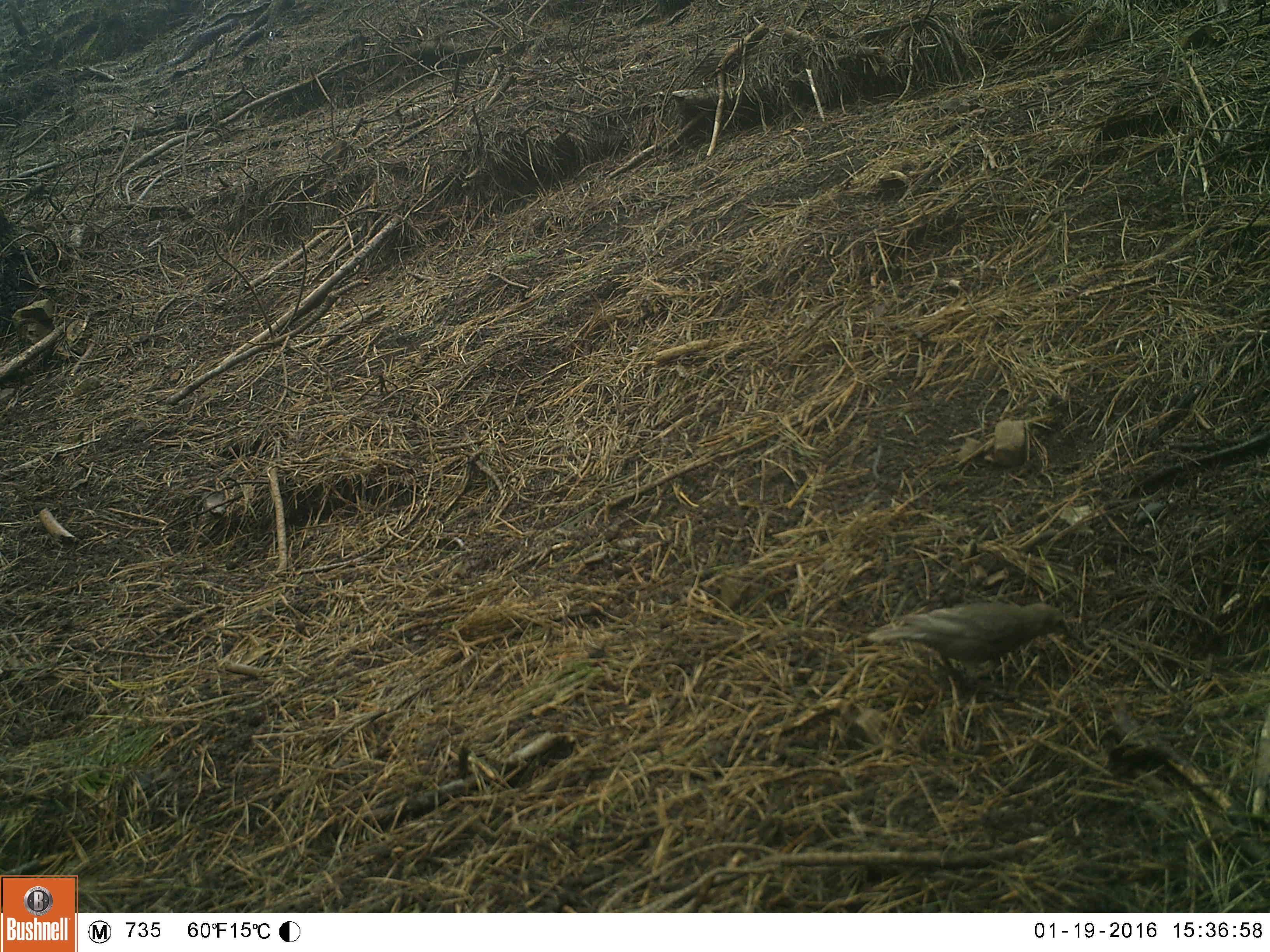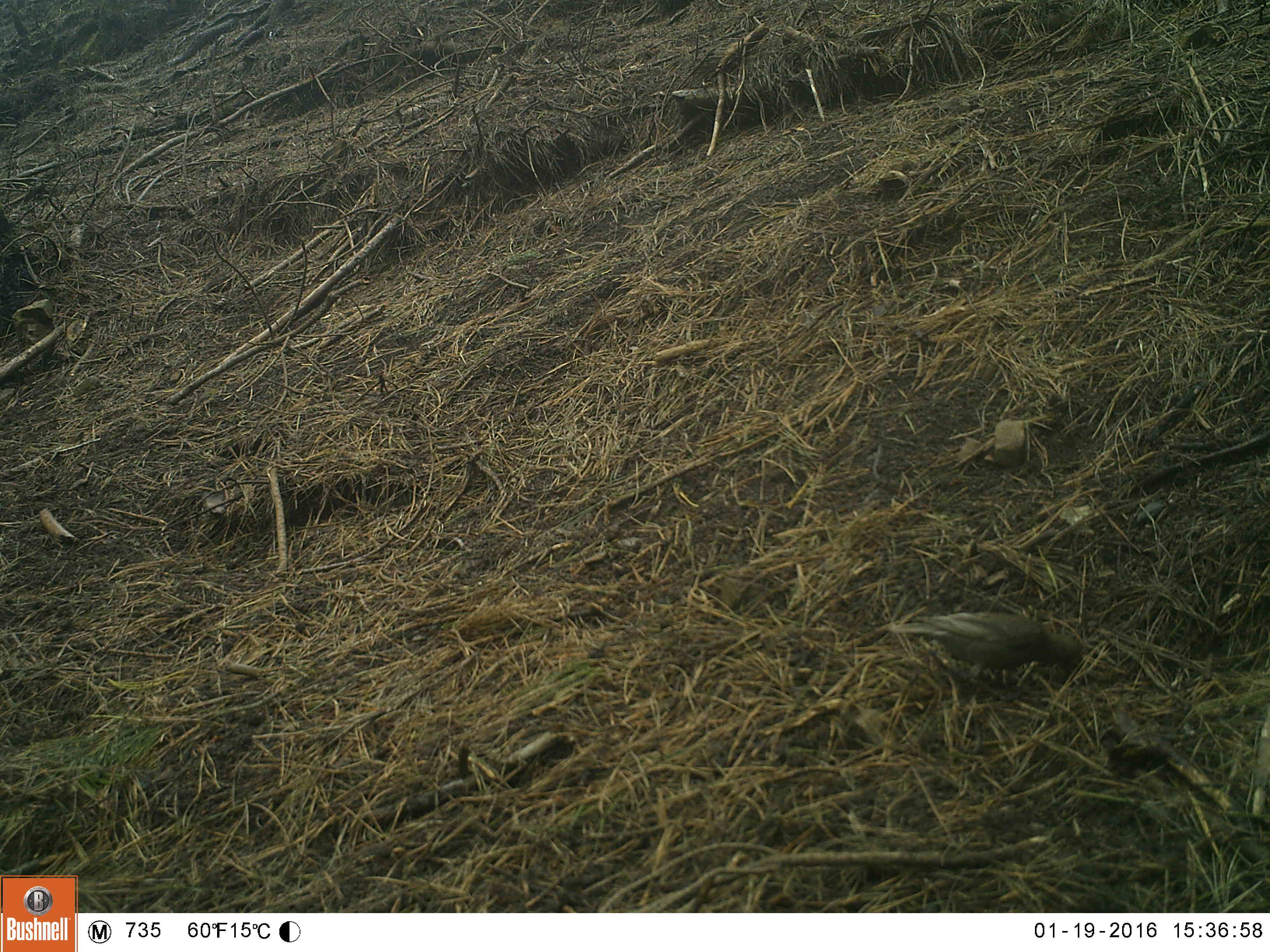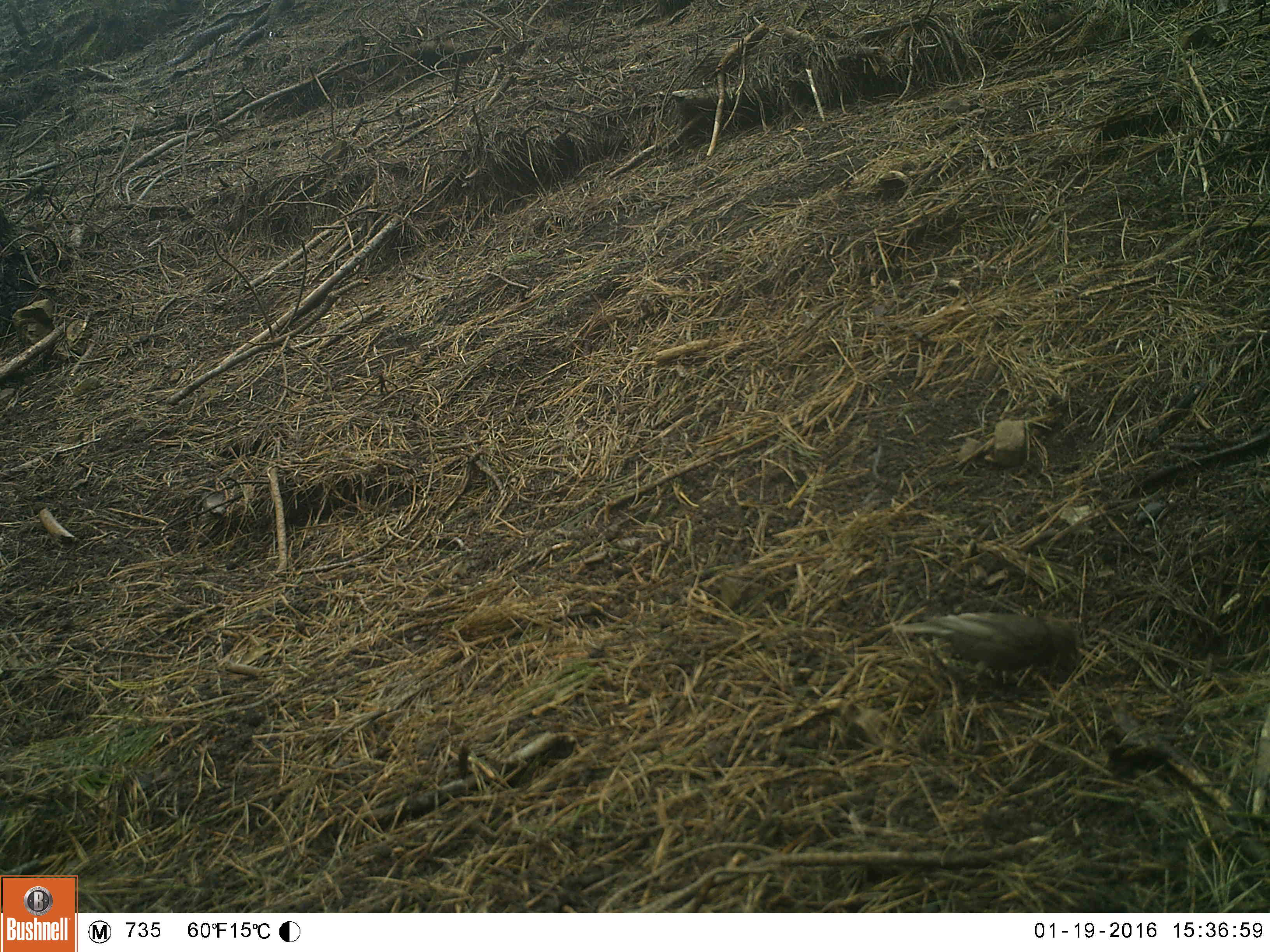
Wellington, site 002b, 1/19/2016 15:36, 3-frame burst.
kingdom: Animalia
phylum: Chordata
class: Aves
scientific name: Aves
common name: bird